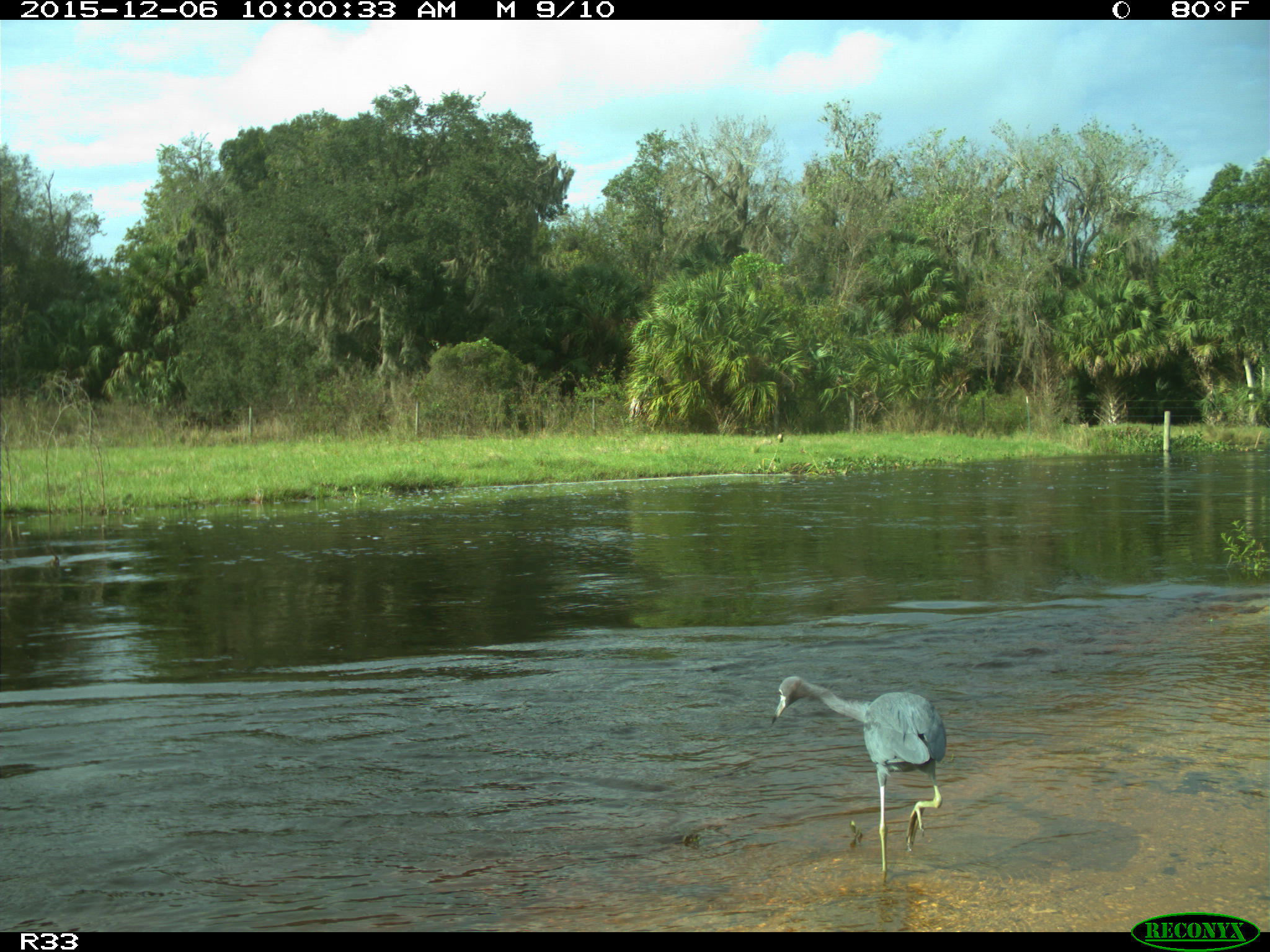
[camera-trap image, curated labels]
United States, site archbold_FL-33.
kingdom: Animalia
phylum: Chordata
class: Aves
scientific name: Aves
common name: birds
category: unidentified bird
Unidentified bird (birds) (Aves).